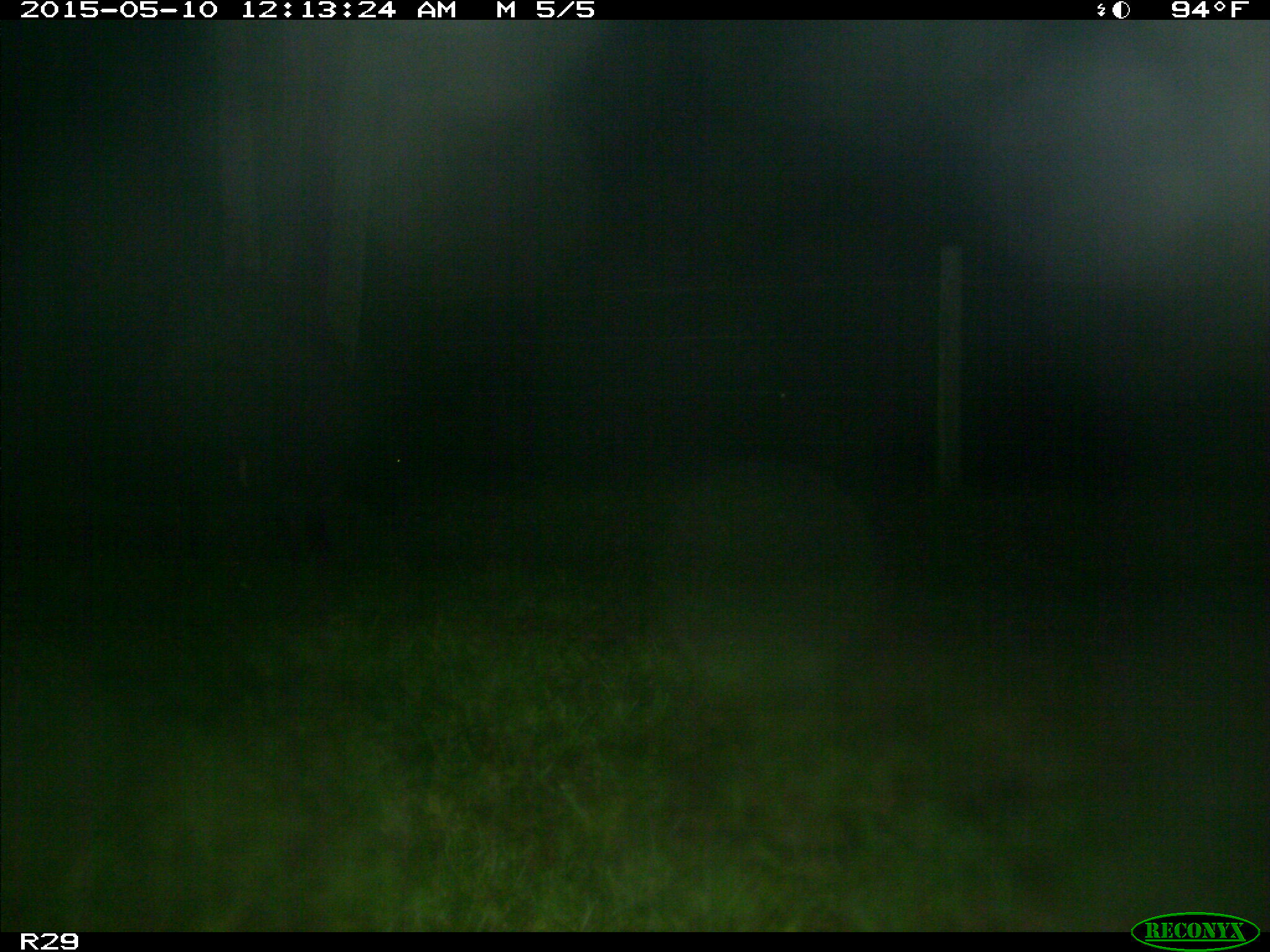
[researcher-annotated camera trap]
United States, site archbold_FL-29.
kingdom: Animalia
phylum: Chordata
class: Mammalia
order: Artiodactyla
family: Bovidae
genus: Bos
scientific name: Bos taurus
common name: domestic cow